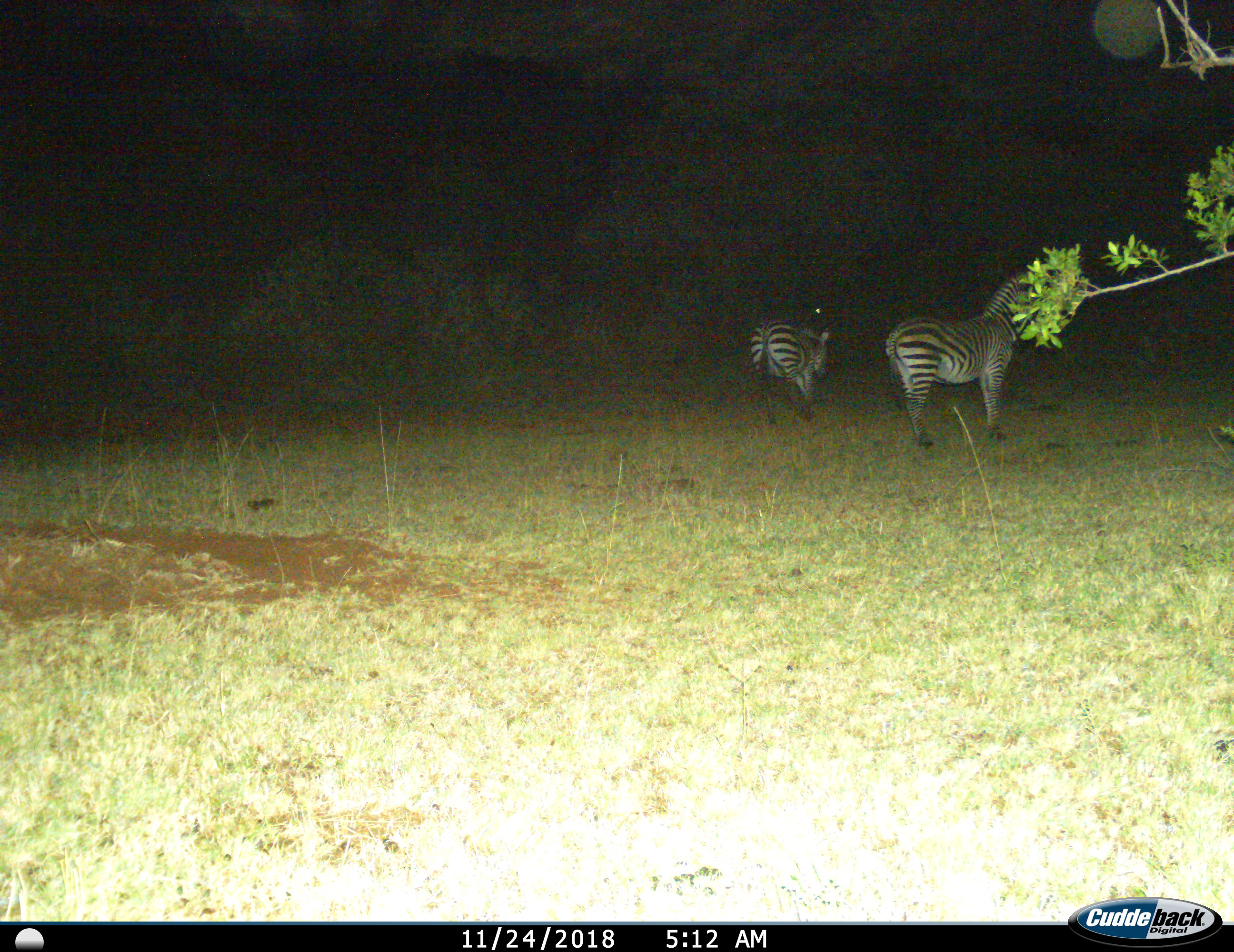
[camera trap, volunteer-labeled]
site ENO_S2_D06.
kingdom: Animalia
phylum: Chordata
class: Mammalia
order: Perissodactyla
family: Equidae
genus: Equus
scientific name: Equus quagga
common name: plains zebra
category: zebraplains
Zebraplains (plains zebra) (Equus quagga), count 2. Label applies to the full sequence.